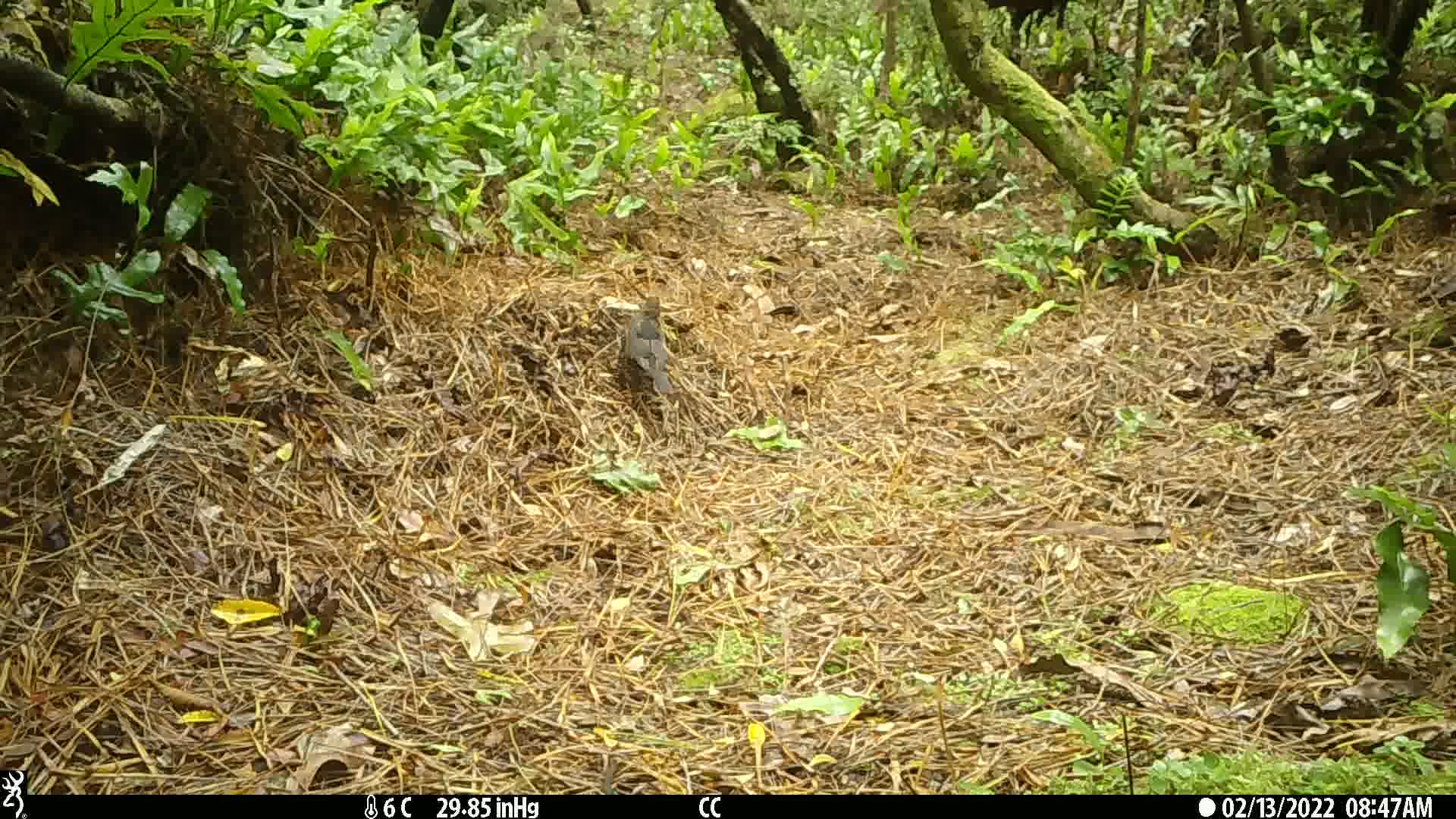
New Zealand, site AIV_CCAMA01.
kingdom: Animalia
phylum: Chordata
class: Aves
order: Passeriformes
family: Turdidae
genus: Turdus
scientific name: Turdus merula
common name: eurasian blackbird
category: blackbird